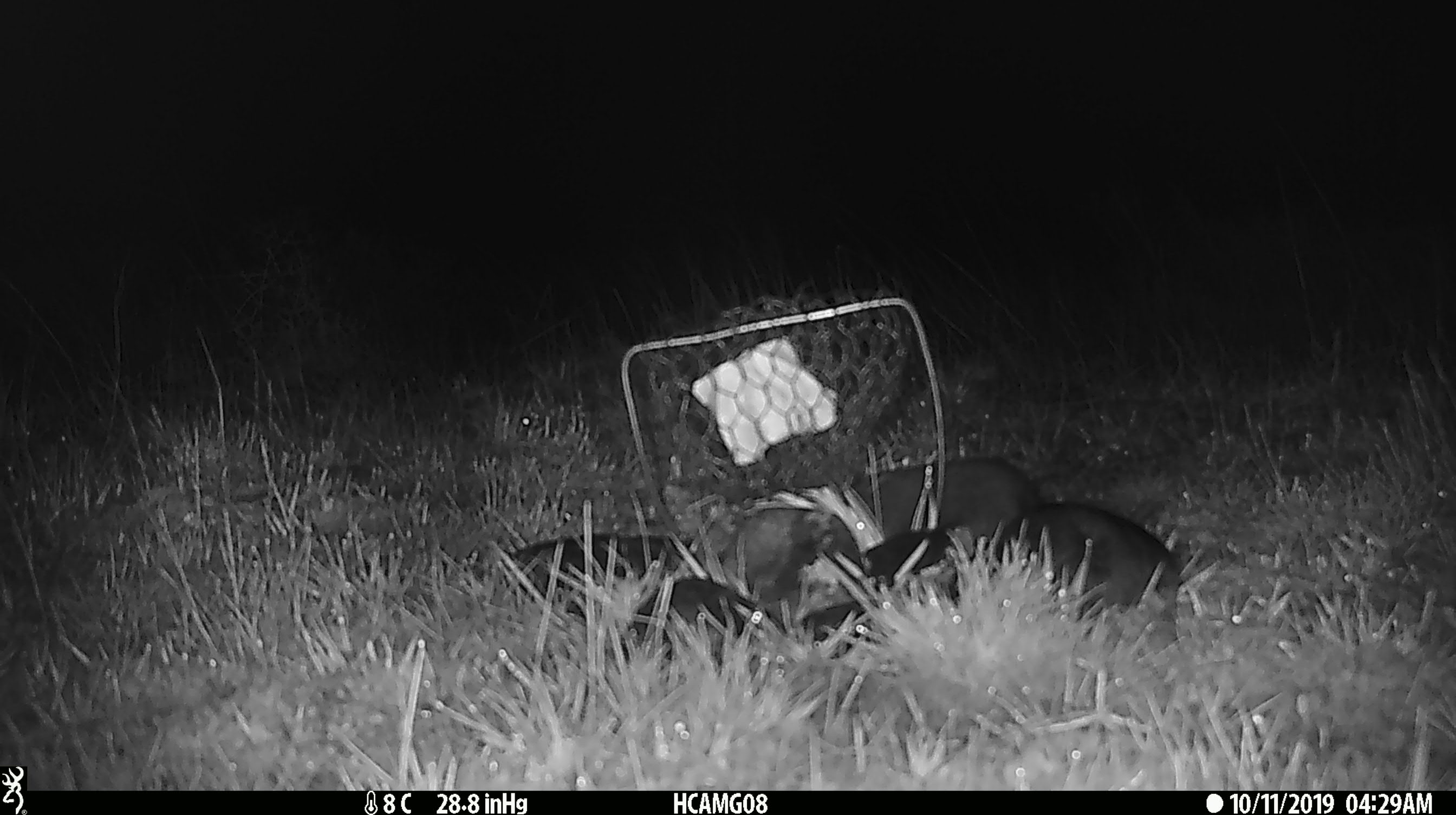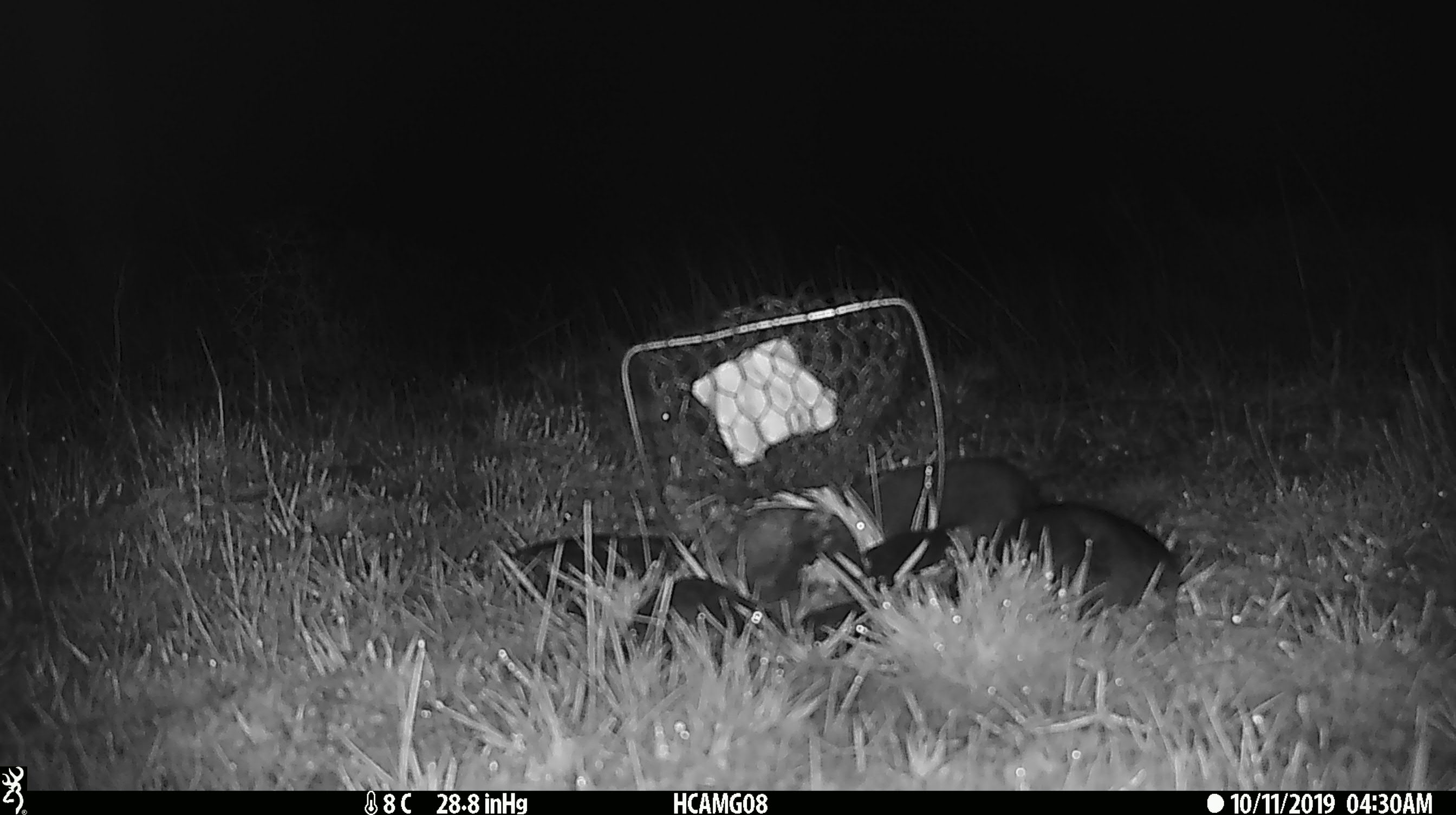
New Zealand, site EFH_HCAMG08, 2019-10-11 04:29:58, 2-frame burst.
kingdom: Animalia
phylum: Chordata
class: Mammalia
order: Rodentia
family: Muridae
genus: Mus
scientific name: Mus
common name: mouse